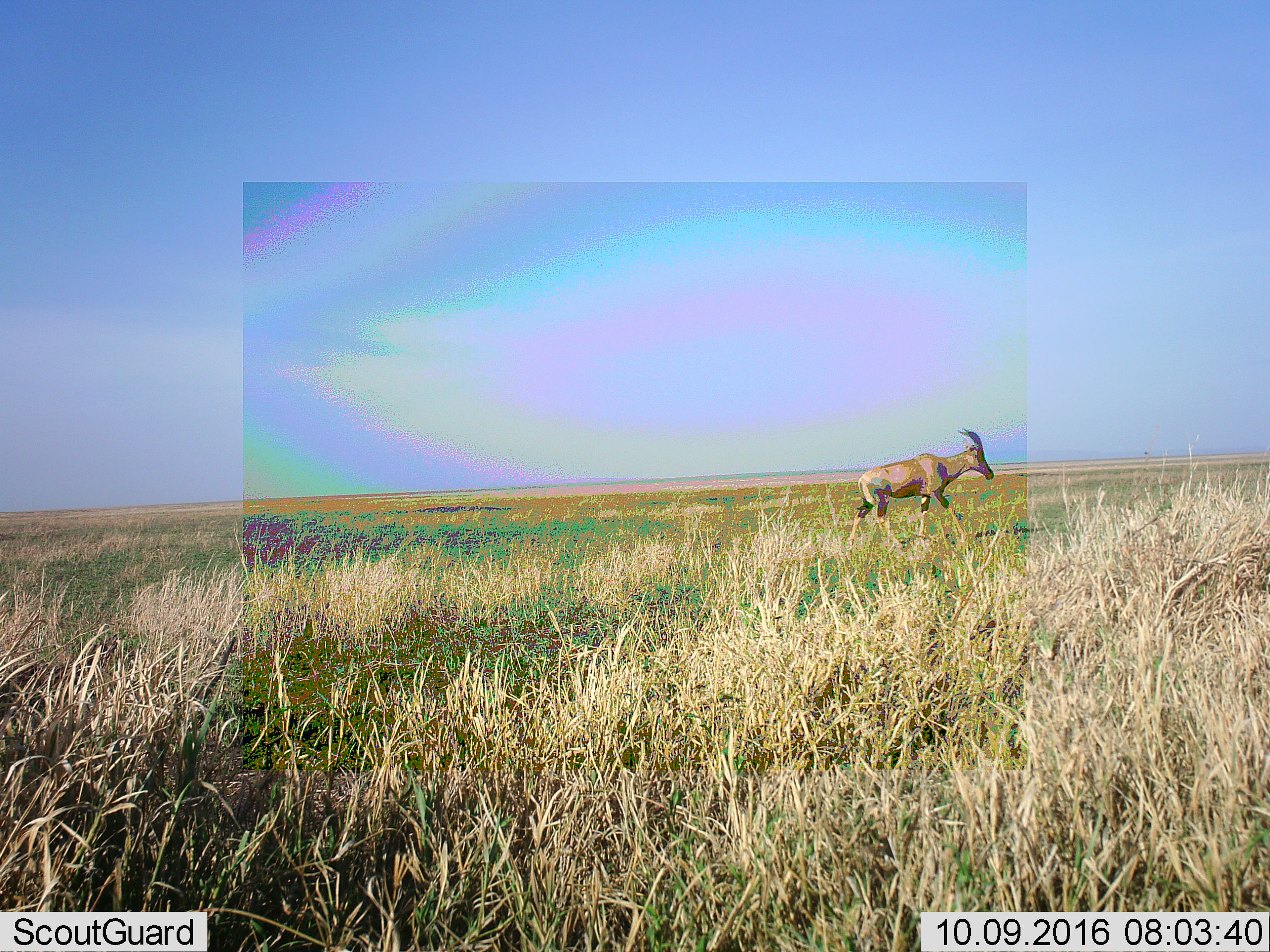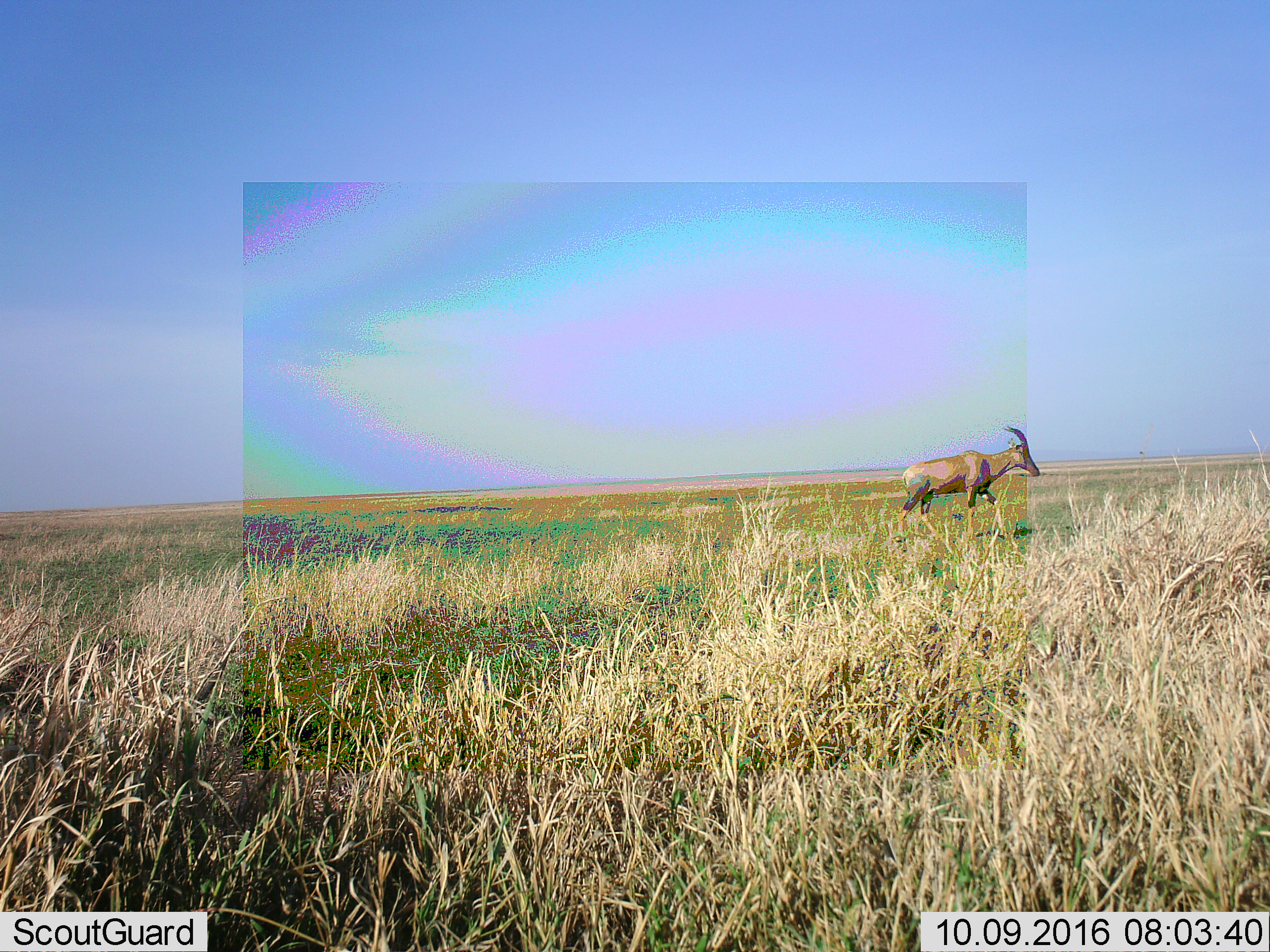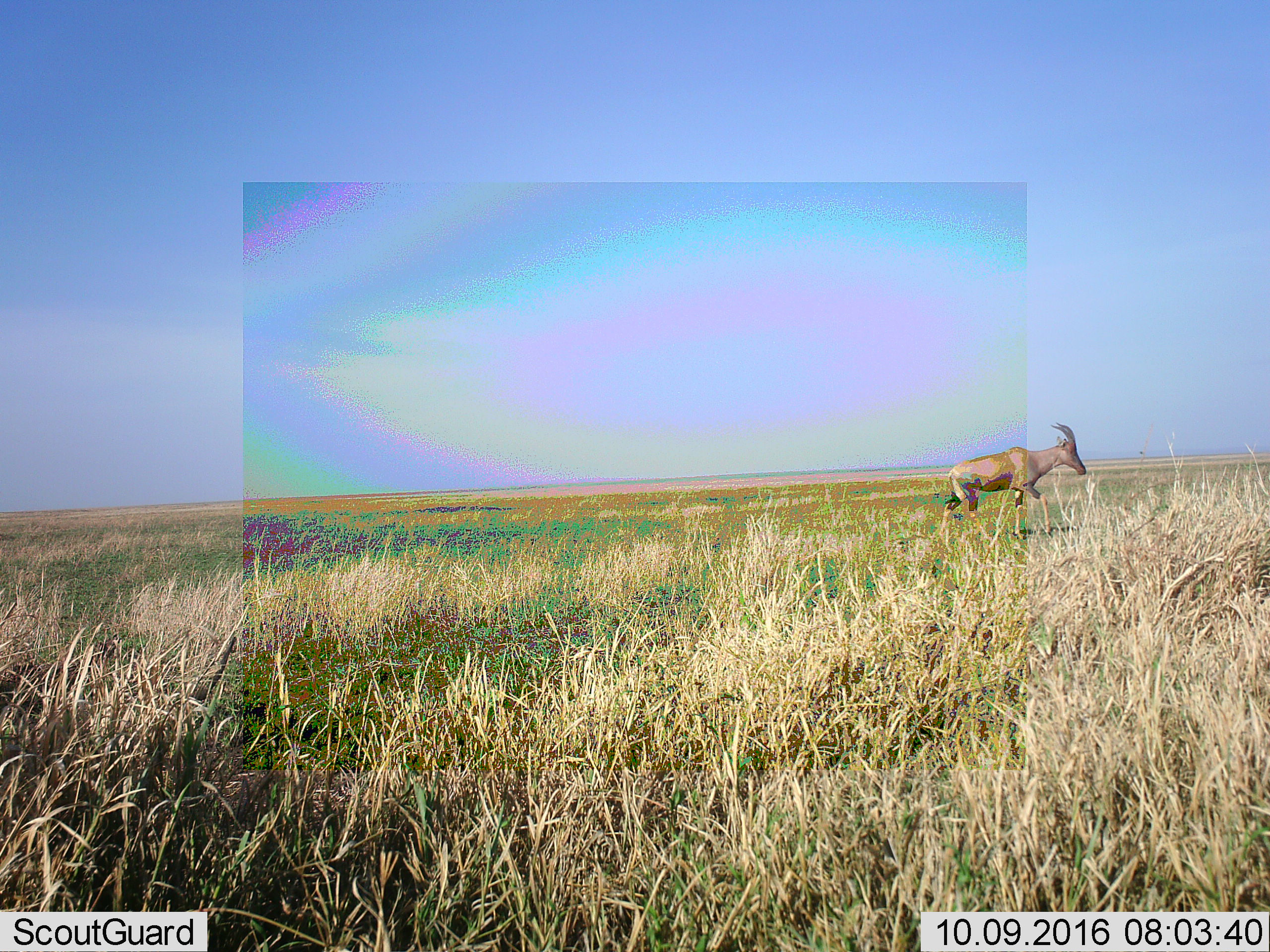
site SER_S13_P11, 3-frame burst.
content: unidentified animal